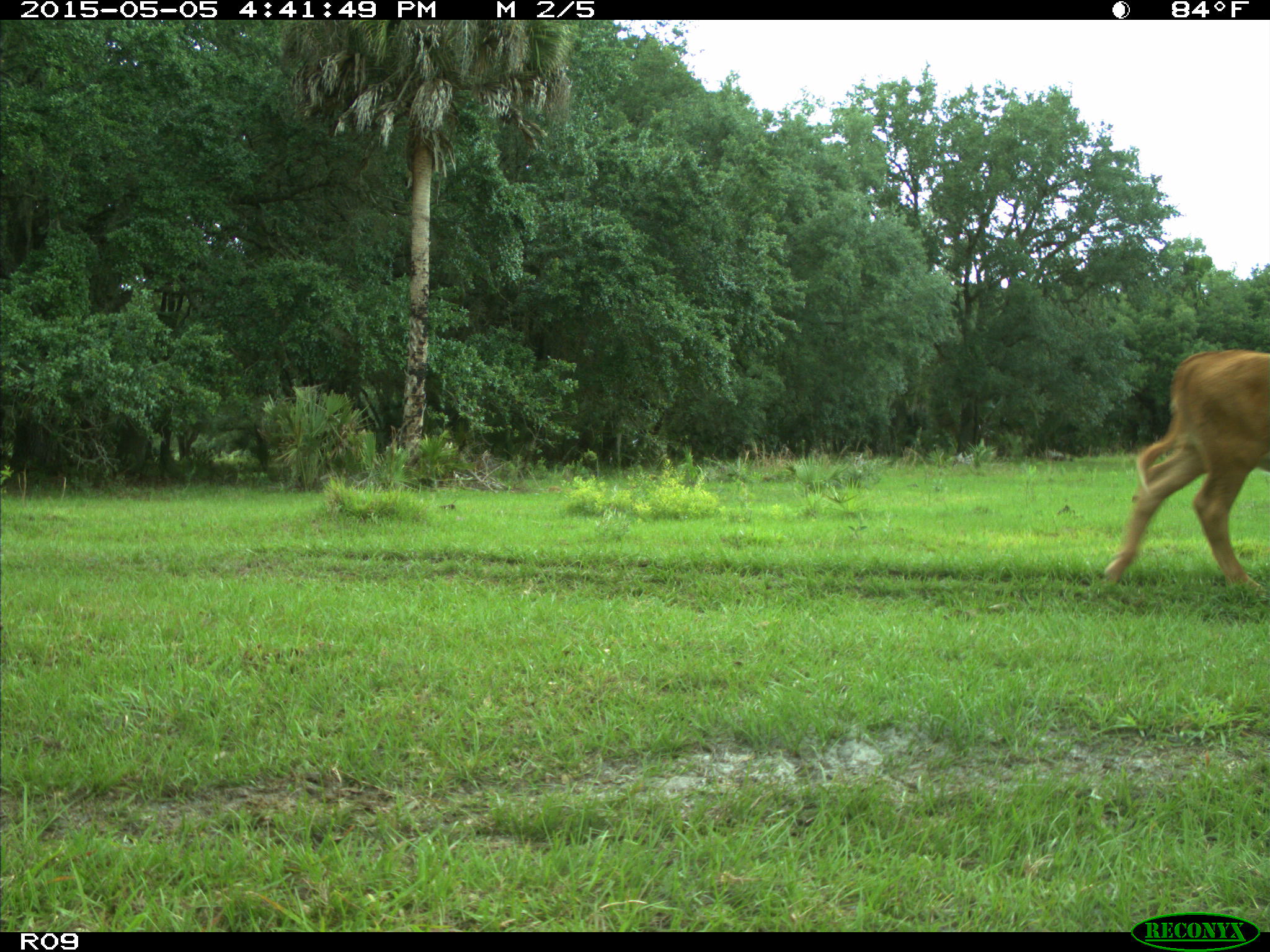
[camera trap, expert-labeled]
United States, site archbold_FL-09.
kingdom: Animalia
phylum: Chordata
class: Mammalia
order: Artiodactyla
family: Bovidae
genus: Bos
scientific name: Bos taurus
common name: domestic cow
Bos taurus (domestic cow).